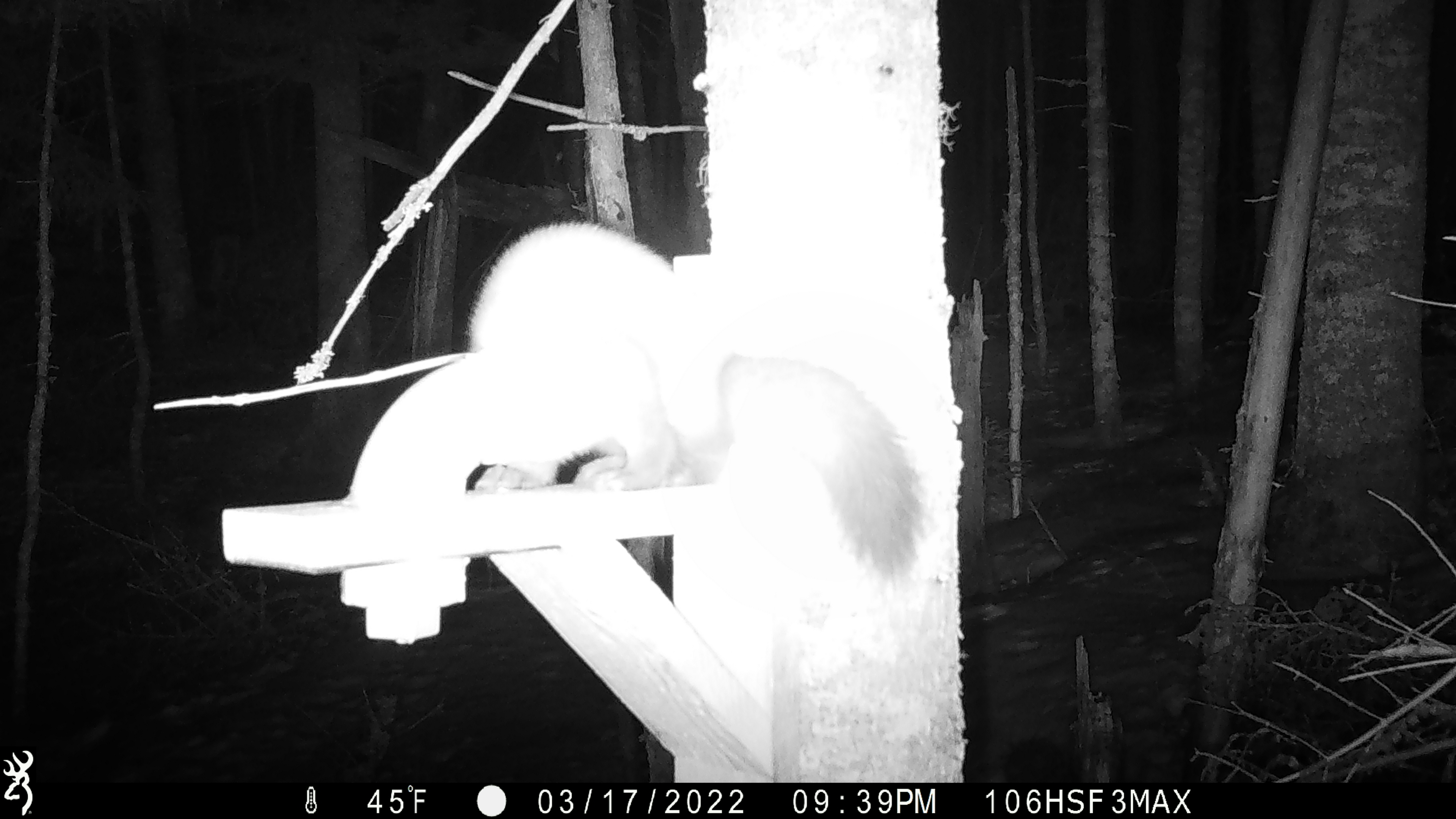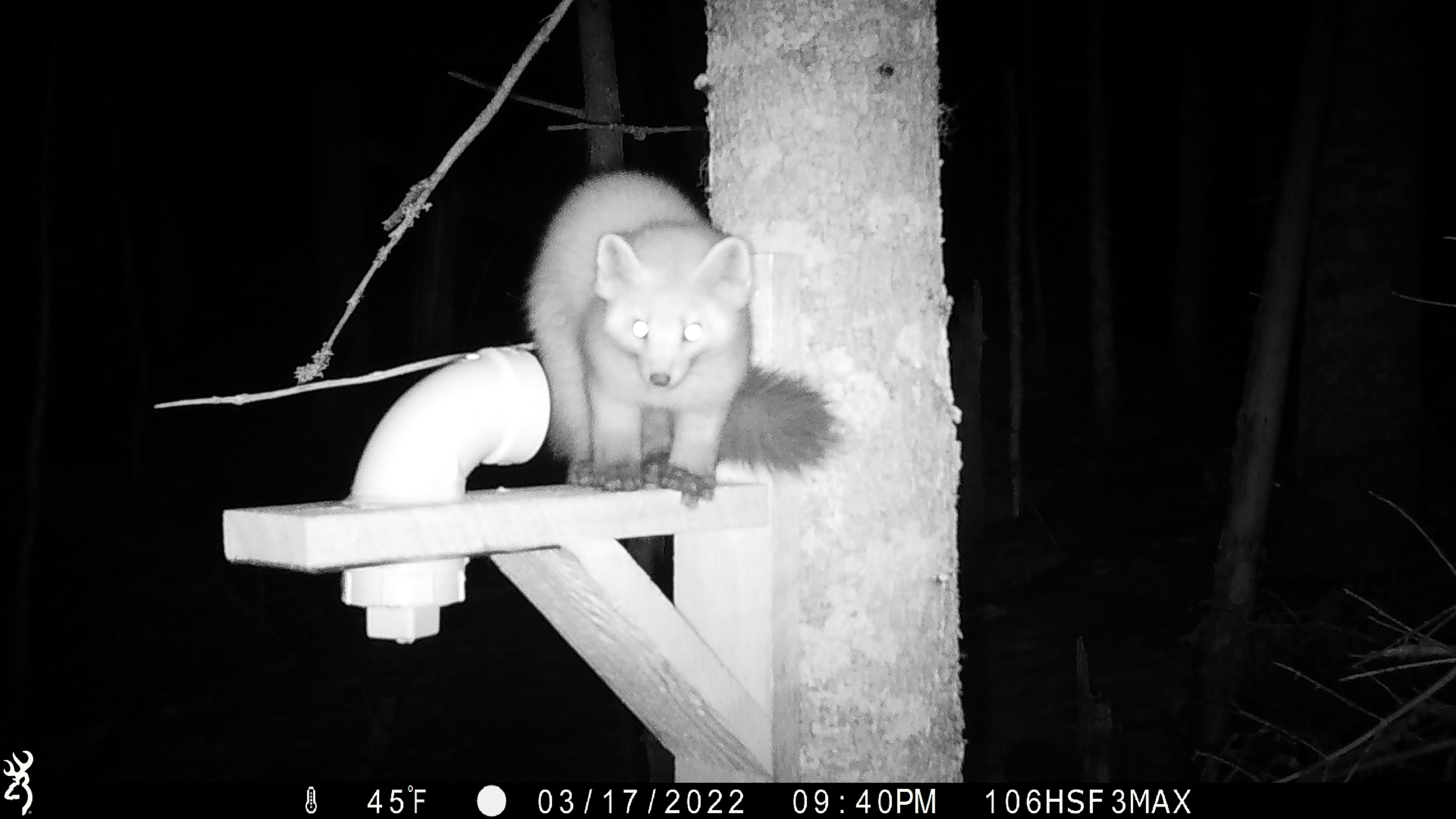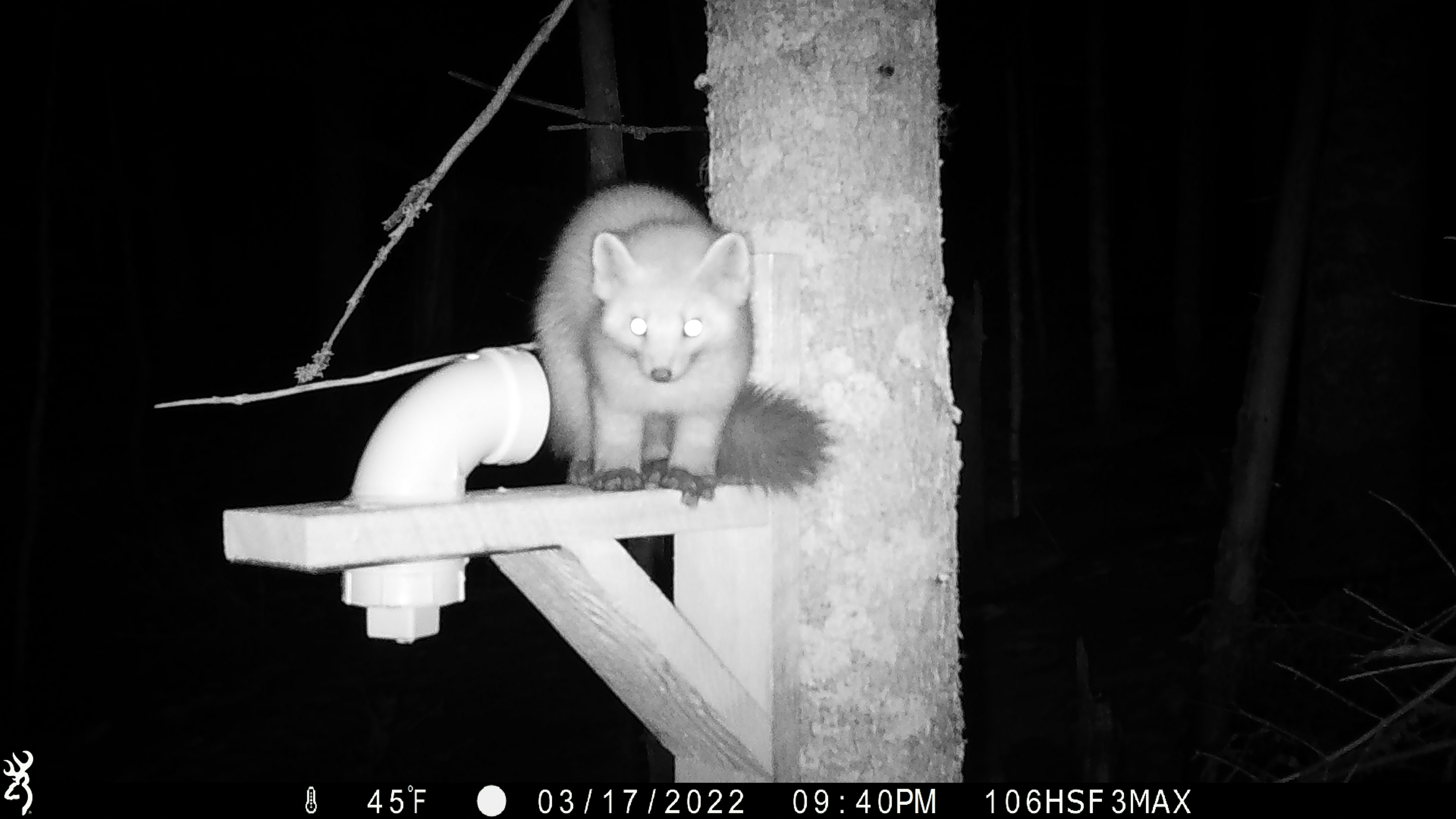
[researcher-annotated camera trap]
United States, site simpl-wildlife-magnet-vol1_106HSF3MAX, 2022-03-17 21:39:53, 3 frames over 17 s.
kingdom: Animalia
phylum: Chordata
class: Mammalia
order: Carnivora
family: Mustelidae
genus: Martes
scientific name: Martes americana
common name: american marten